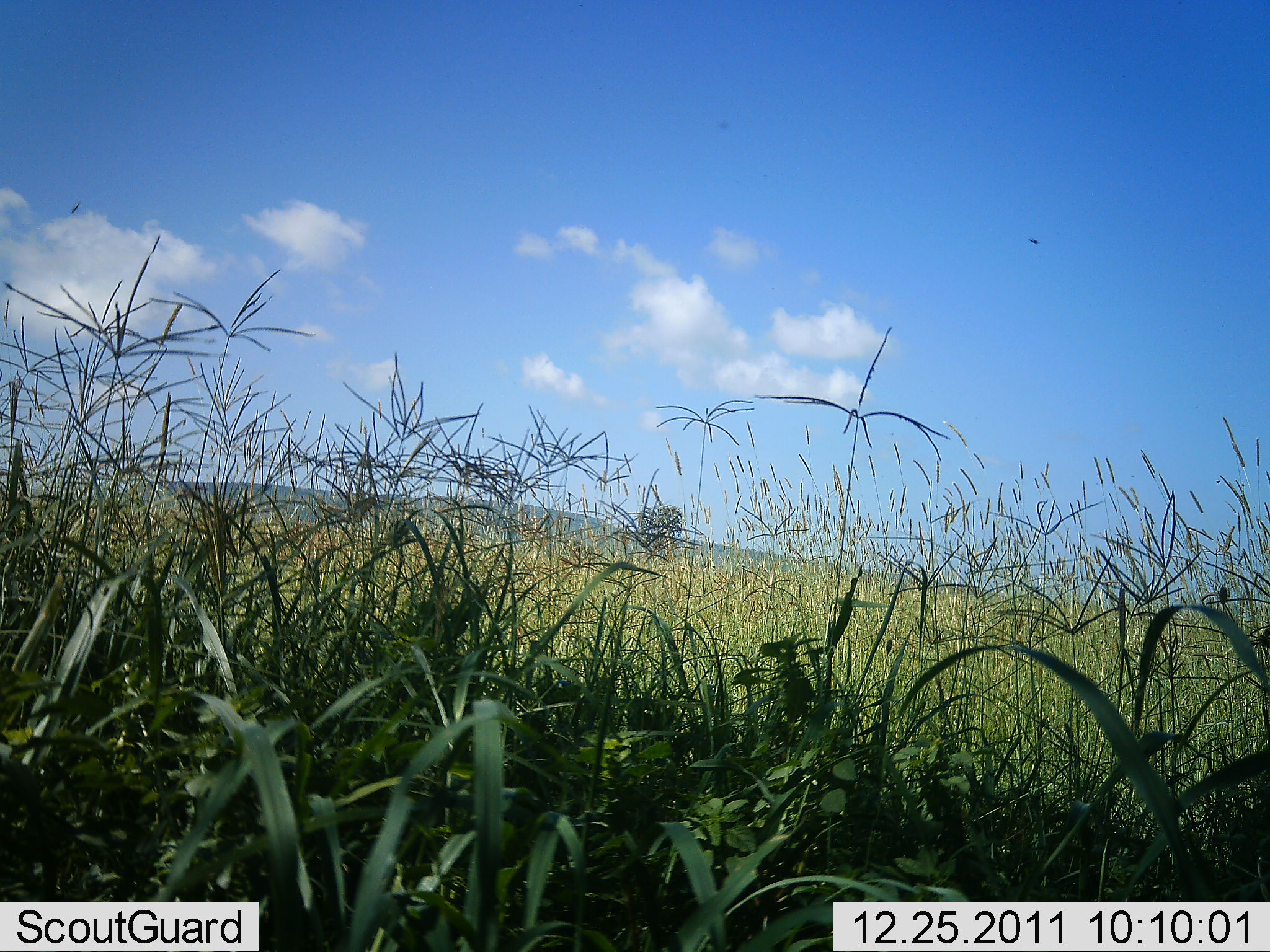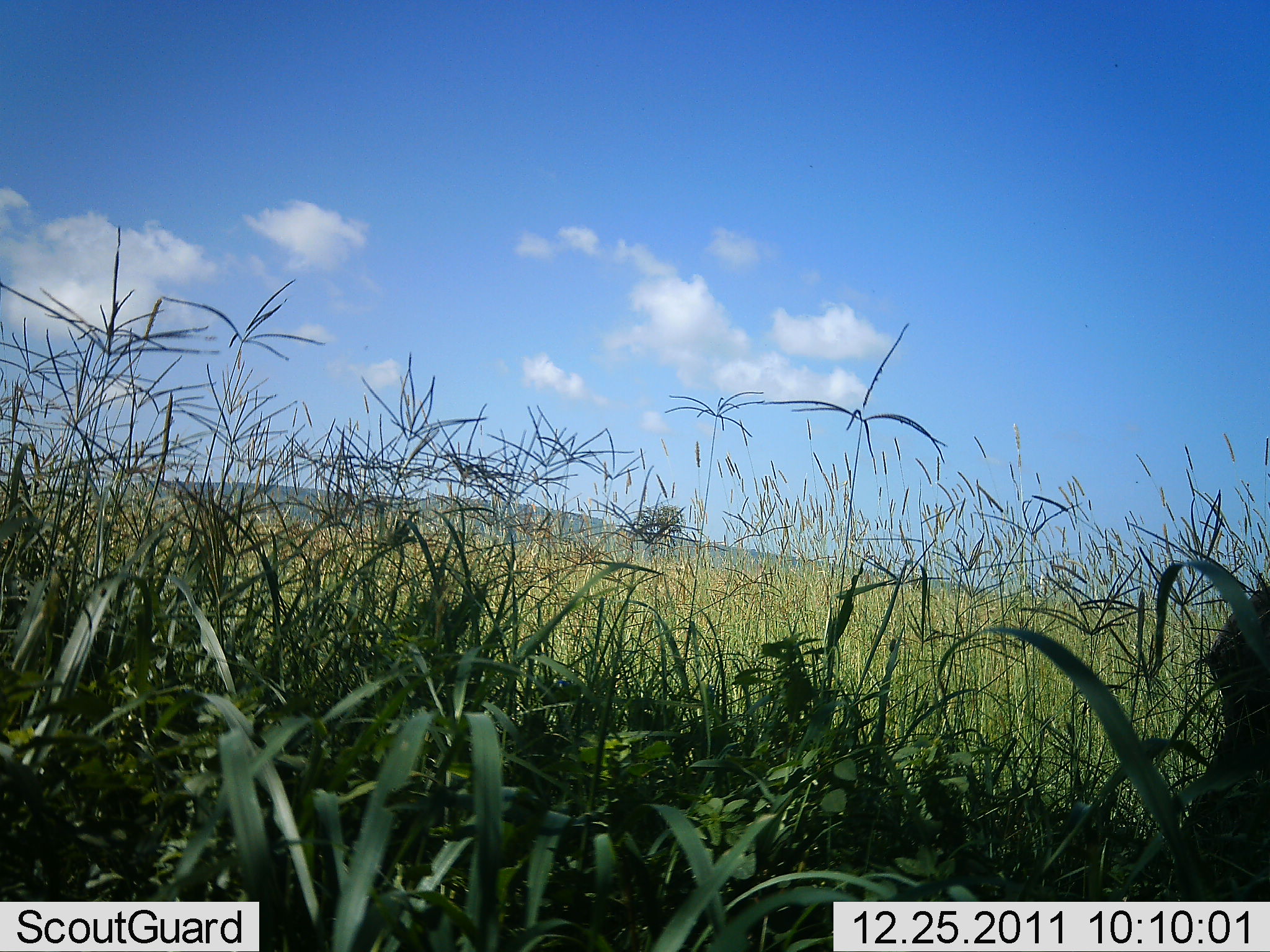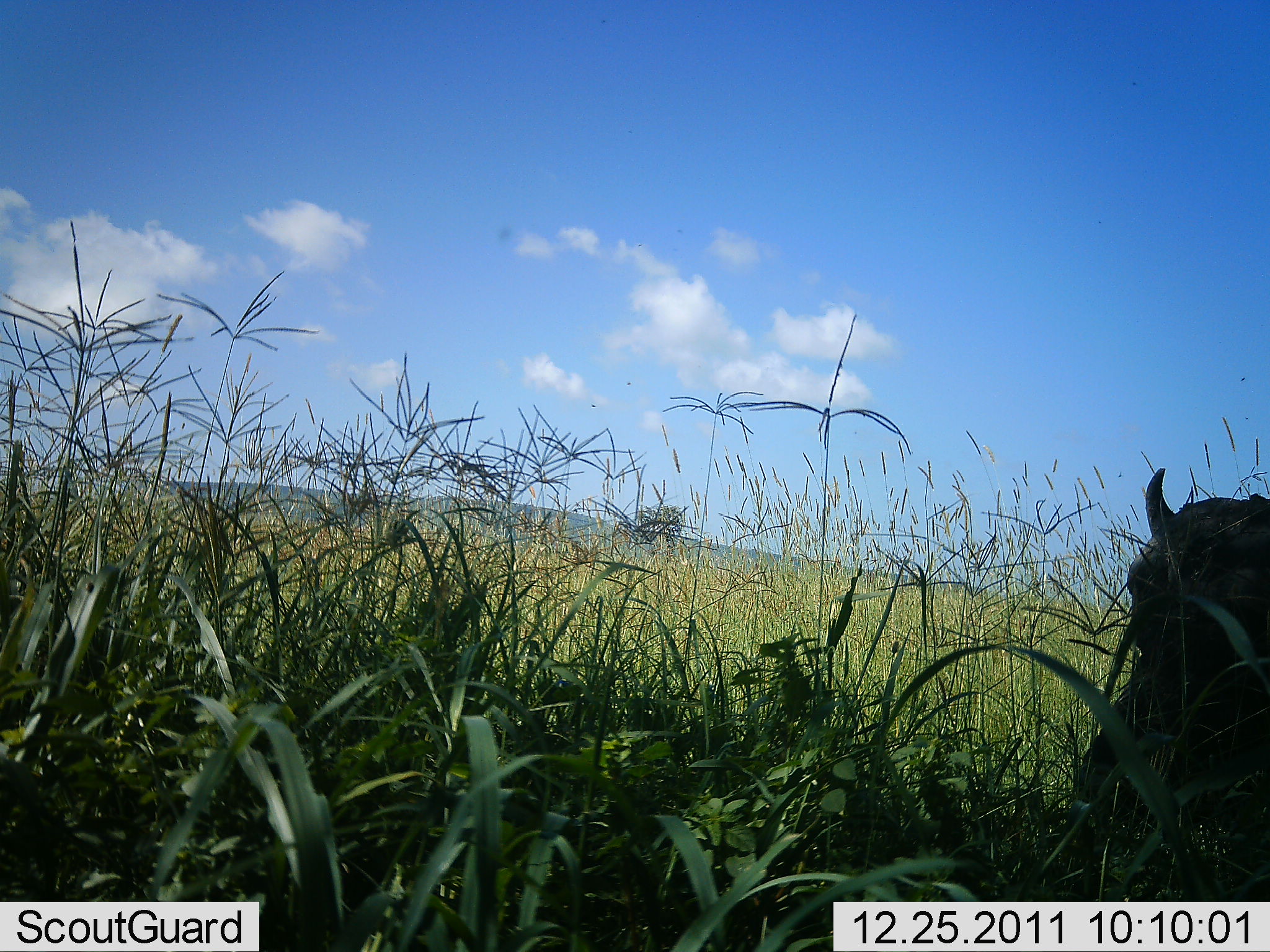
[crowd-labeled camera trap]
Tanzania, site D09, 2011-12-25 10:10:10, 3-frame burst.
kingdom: Animalia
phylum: Chordata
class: Mammalia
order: Artiodactyla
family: Bovidae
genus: Connochaetes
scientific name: Connochaetes taurinus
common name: blue wildebeest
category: wildebeest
Wildebeest (blue wildebeest) (Connochaetes taurinus), count 1. Behavior (volunteer vote fractions): standing 14%, resting 29%, moving 29%, interacting 0%. Young present (vote fraction): 0%. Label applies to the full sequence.